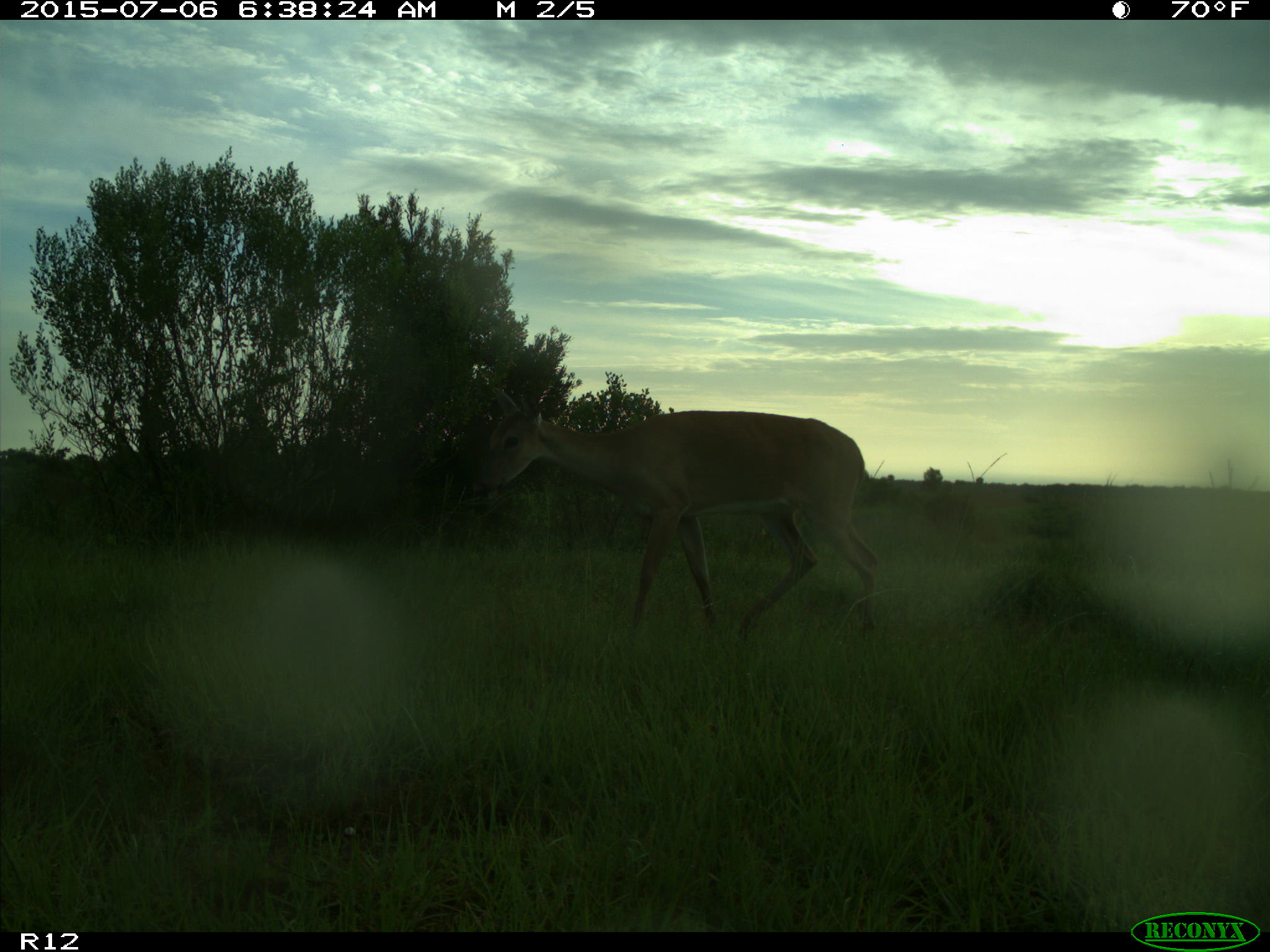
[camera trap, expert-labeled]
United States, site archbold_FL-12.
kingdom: Animalia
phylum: Chordata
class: Mammalia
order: Artiodactyla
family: Cervidae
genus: Odocoileus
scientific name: Odocoileus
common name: deer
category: unidentified deer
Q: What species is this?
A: Unidentified deer (deer) (Odocoileus).